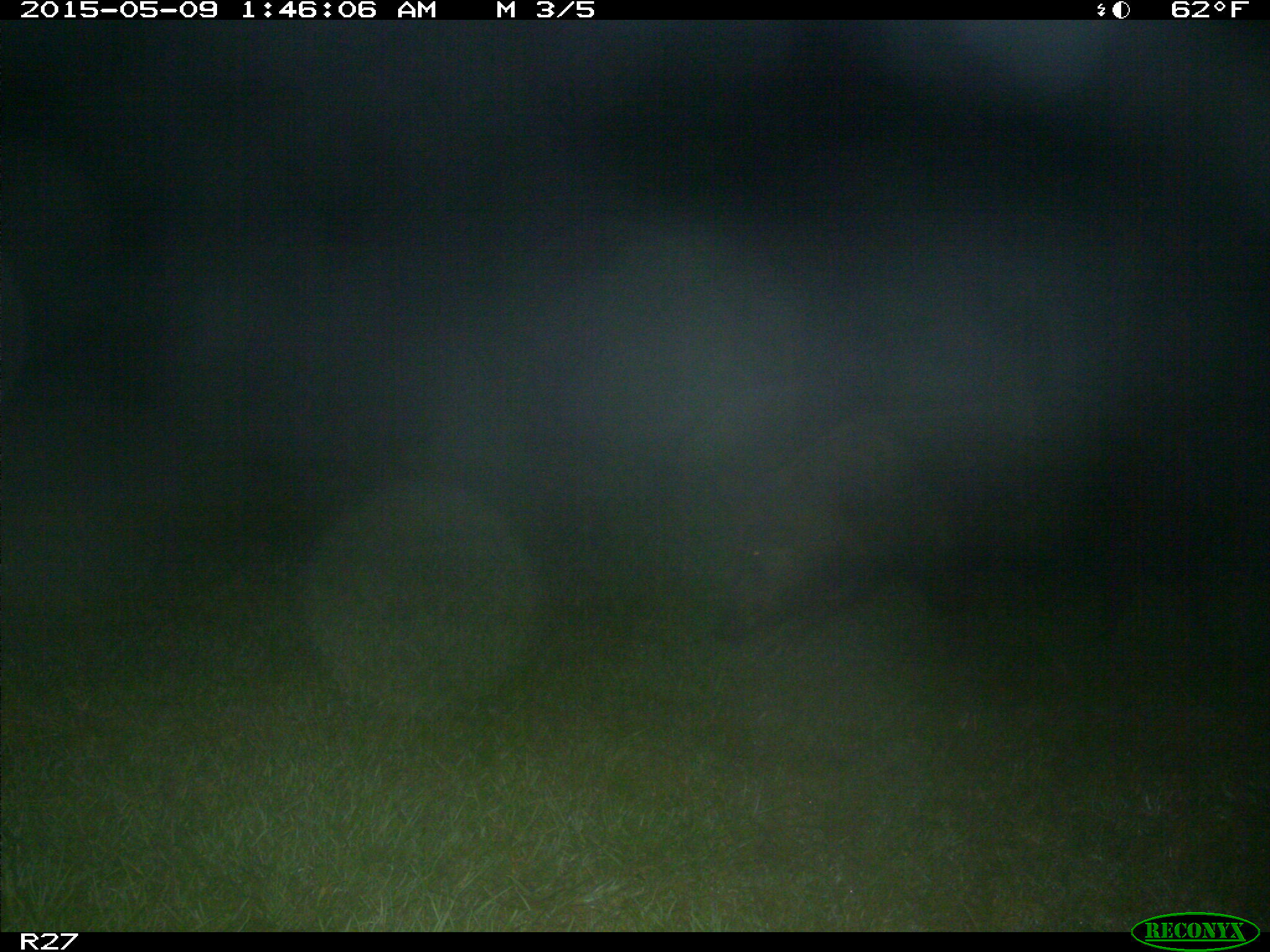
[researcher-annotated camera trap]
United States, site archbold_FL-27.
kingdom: Animalia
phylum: Chordata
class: Mammalia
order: Artiodactyla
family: Suidae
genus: Sus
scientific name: Sus scrofa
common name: wild boar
Sus scrofa (wild boar).